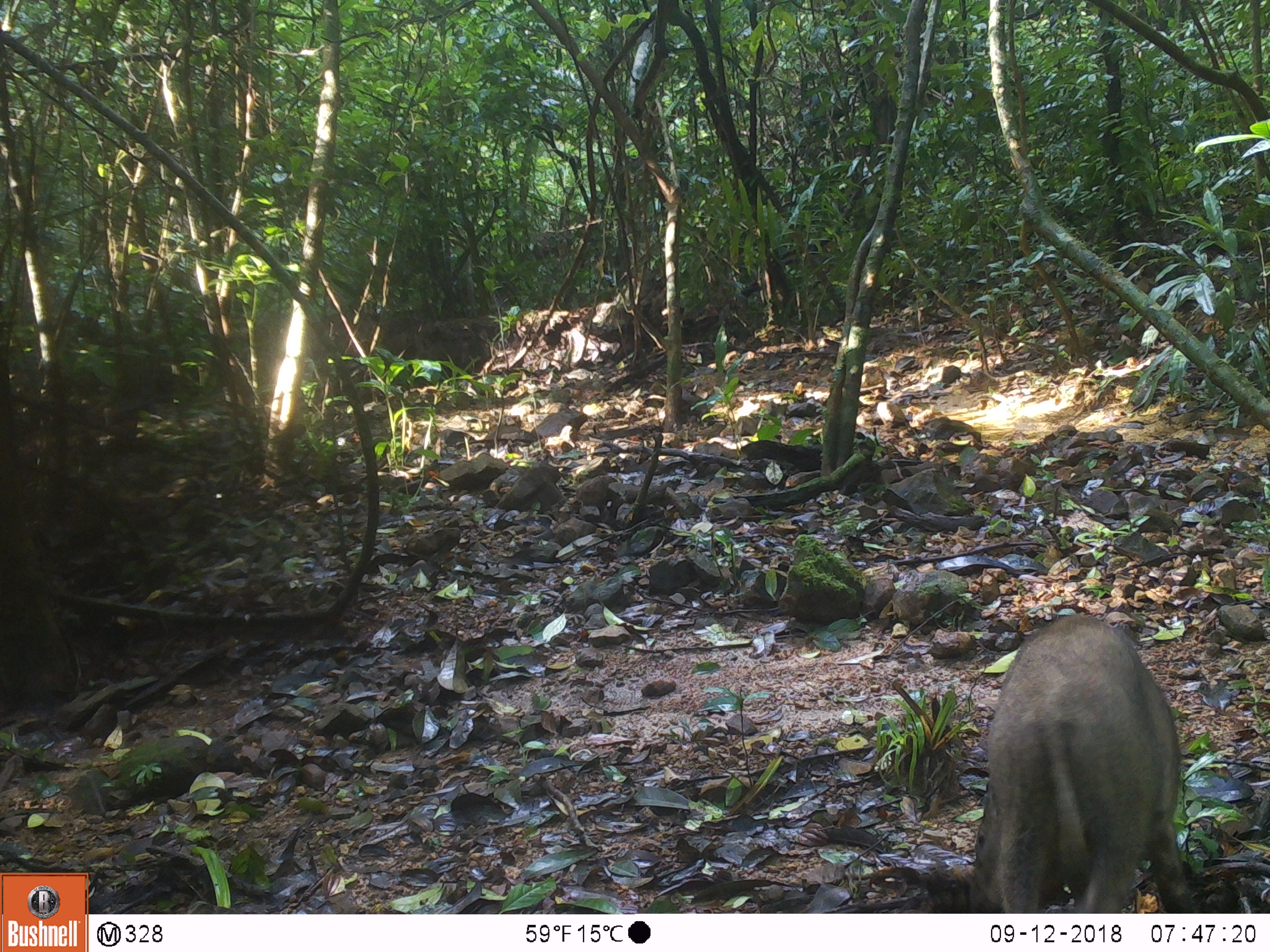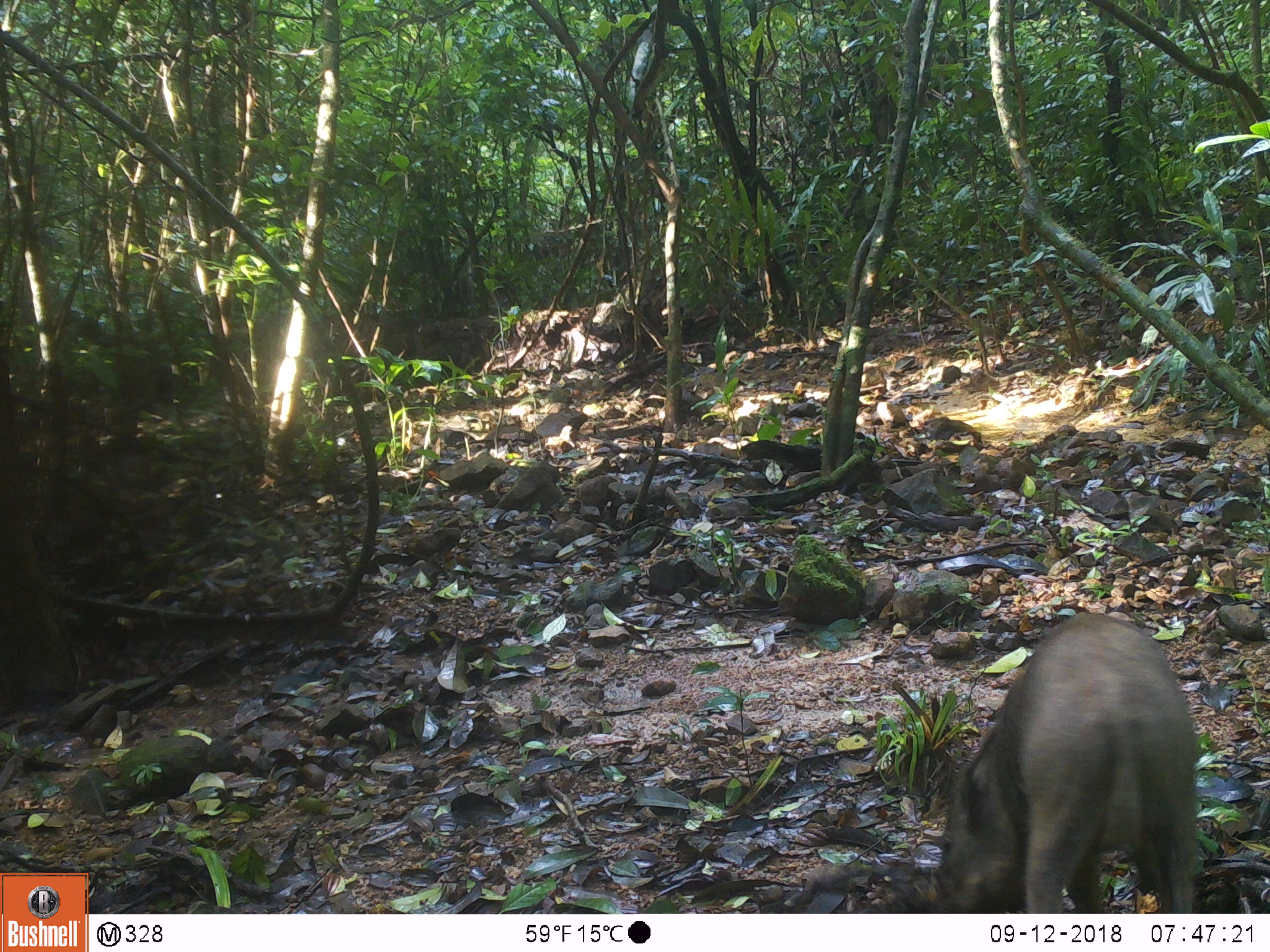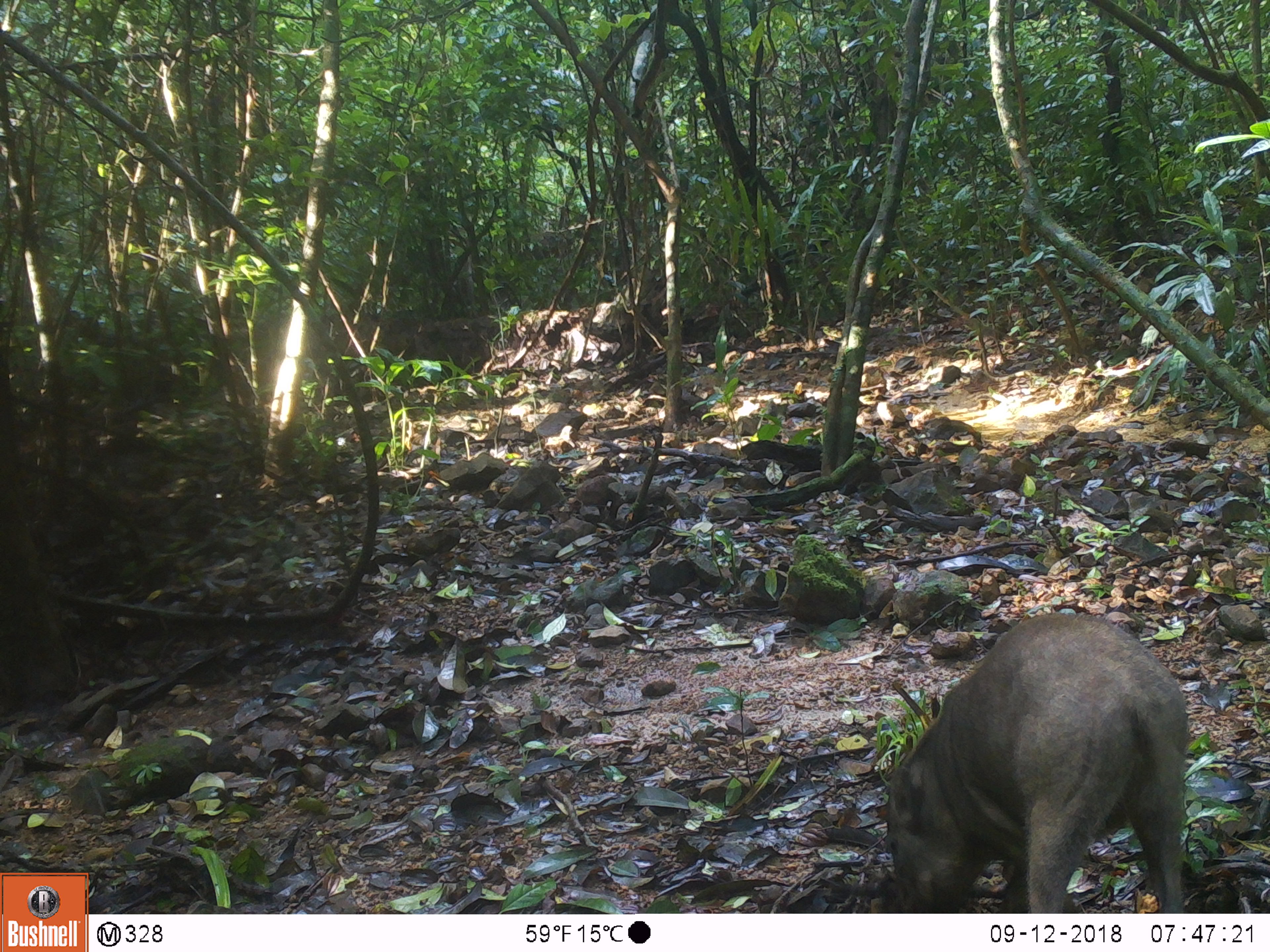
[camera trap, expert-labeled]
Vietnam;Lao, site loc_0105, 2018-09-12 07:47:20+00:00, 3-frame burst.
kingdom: Animalia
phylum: Chordata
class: Mammalia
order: Artiodactyla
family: Suidae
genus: Sus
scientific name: Sus scrofa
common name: eurasian wild pig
Eurasian wild pig (Sus scrofa). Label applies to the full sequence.